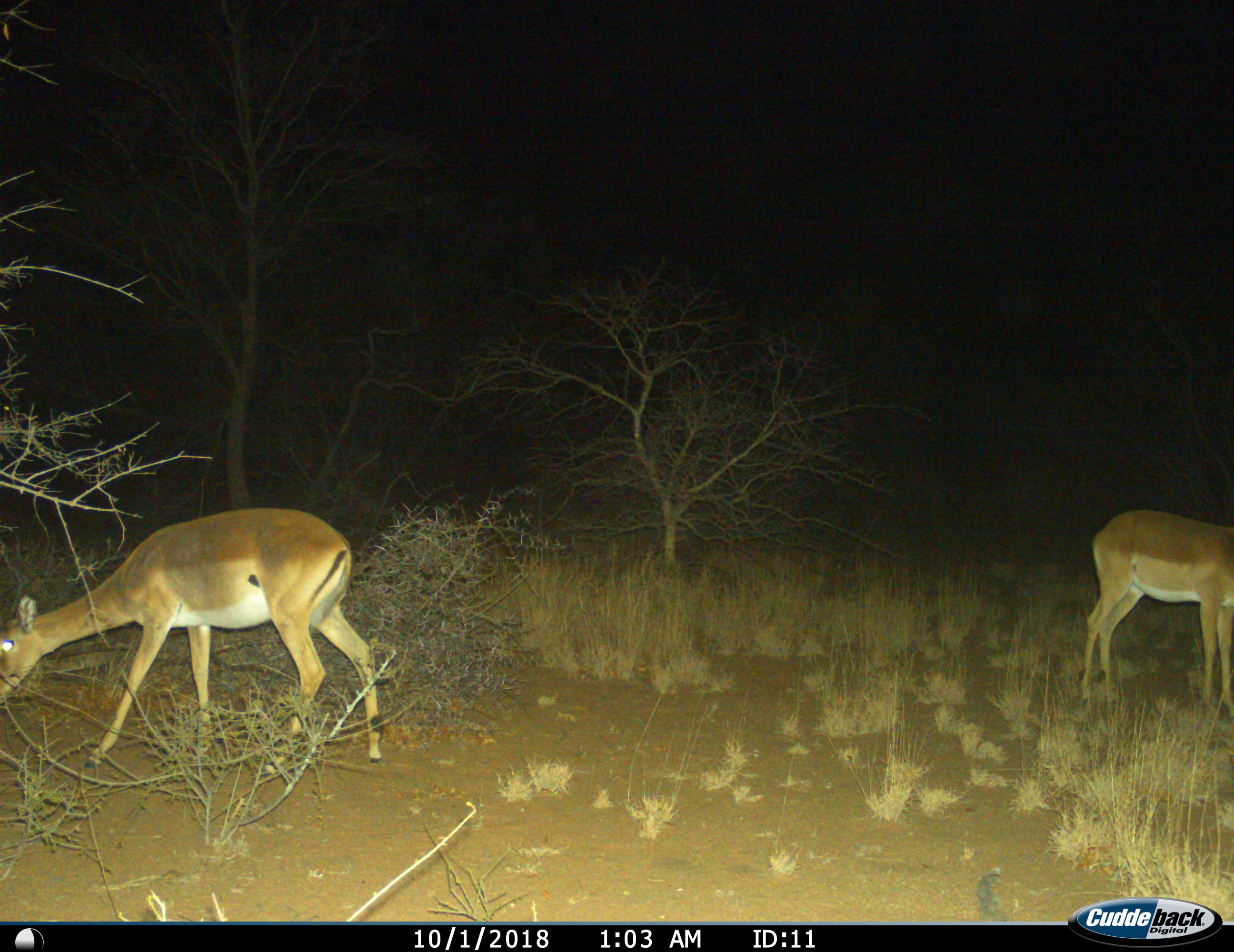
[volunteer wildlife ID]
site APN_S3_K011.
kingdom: Animalia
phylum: Chordata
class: Mammalia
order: Artiodactyla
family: Bovidae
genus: Aepyceros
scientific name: Aepyceros melampus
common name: impala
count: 2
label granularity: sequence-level